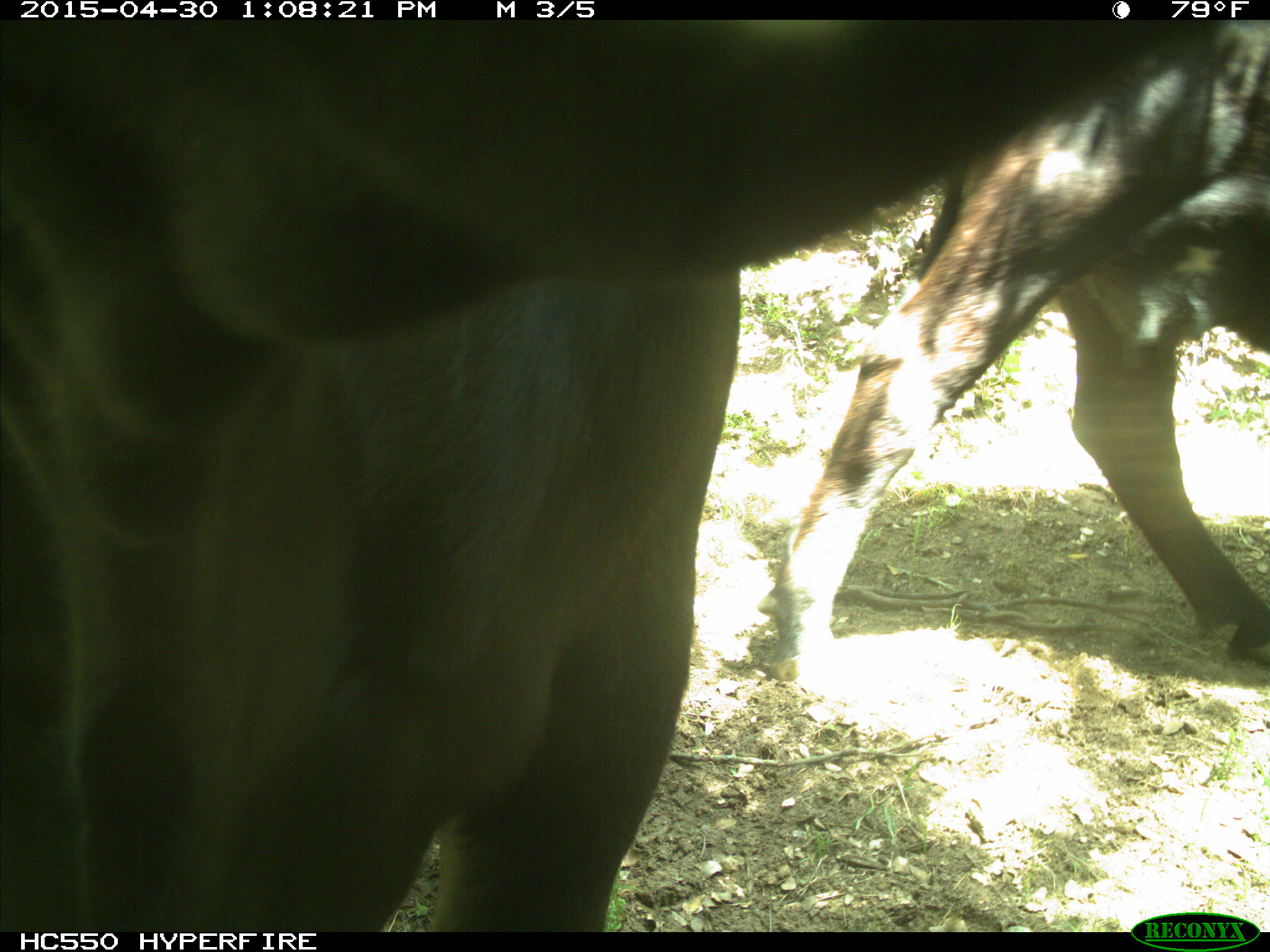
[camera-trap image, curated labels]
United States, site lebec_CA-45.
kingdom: Animalia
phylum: Chordata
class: Mammalia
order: Artiodactyla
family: Bovidae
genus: Bos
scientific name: Bos taurus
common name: domestic cow